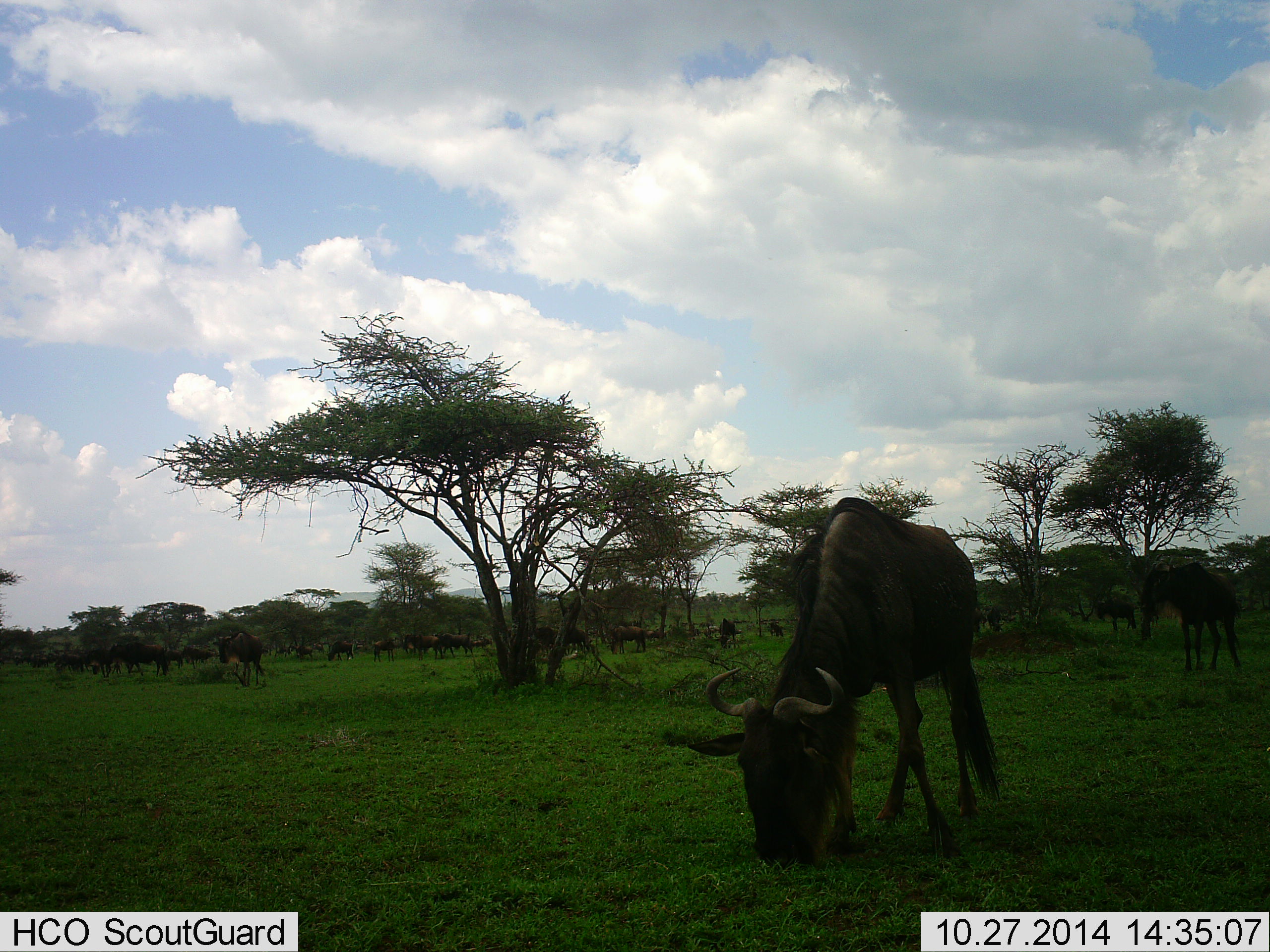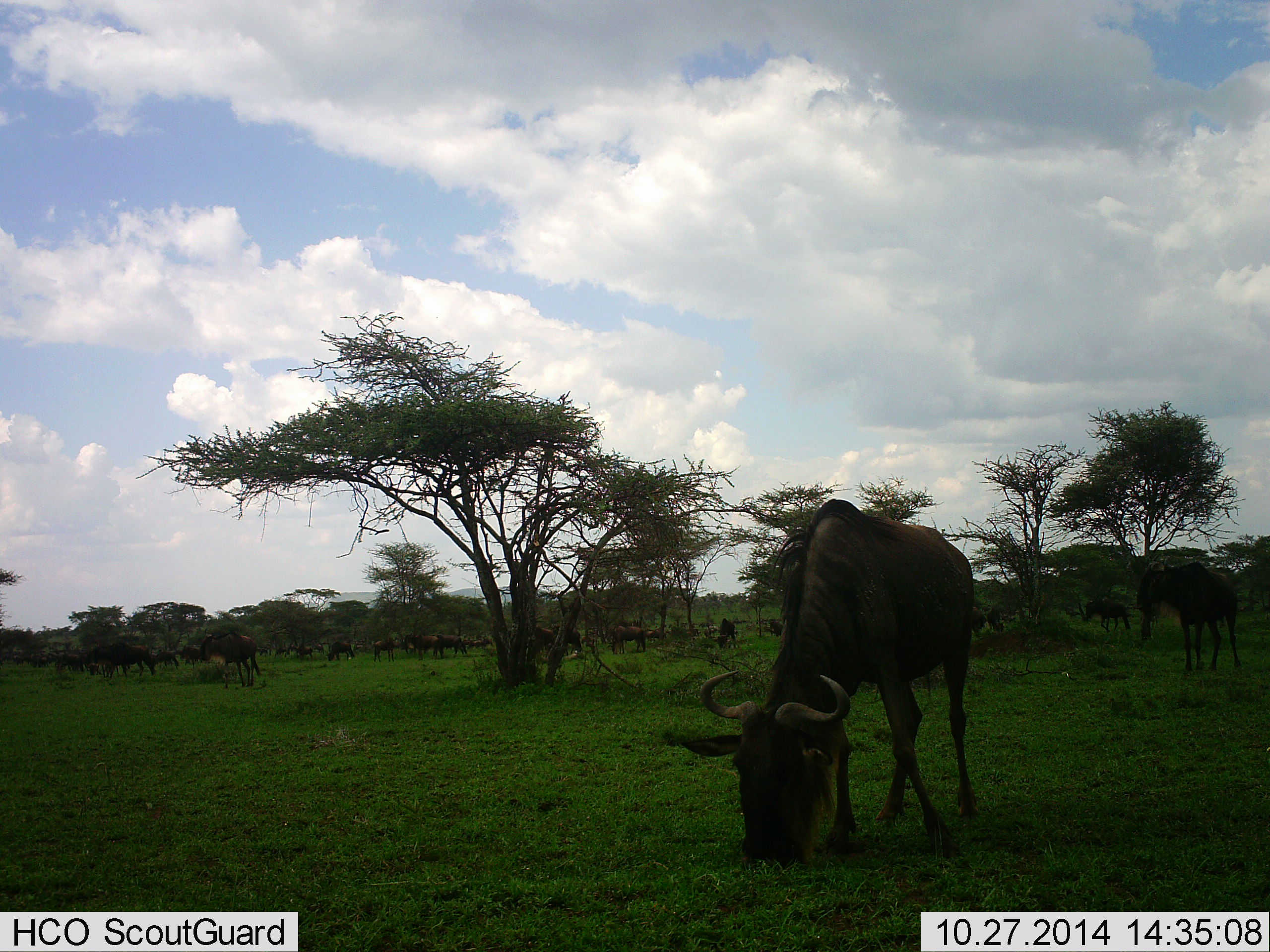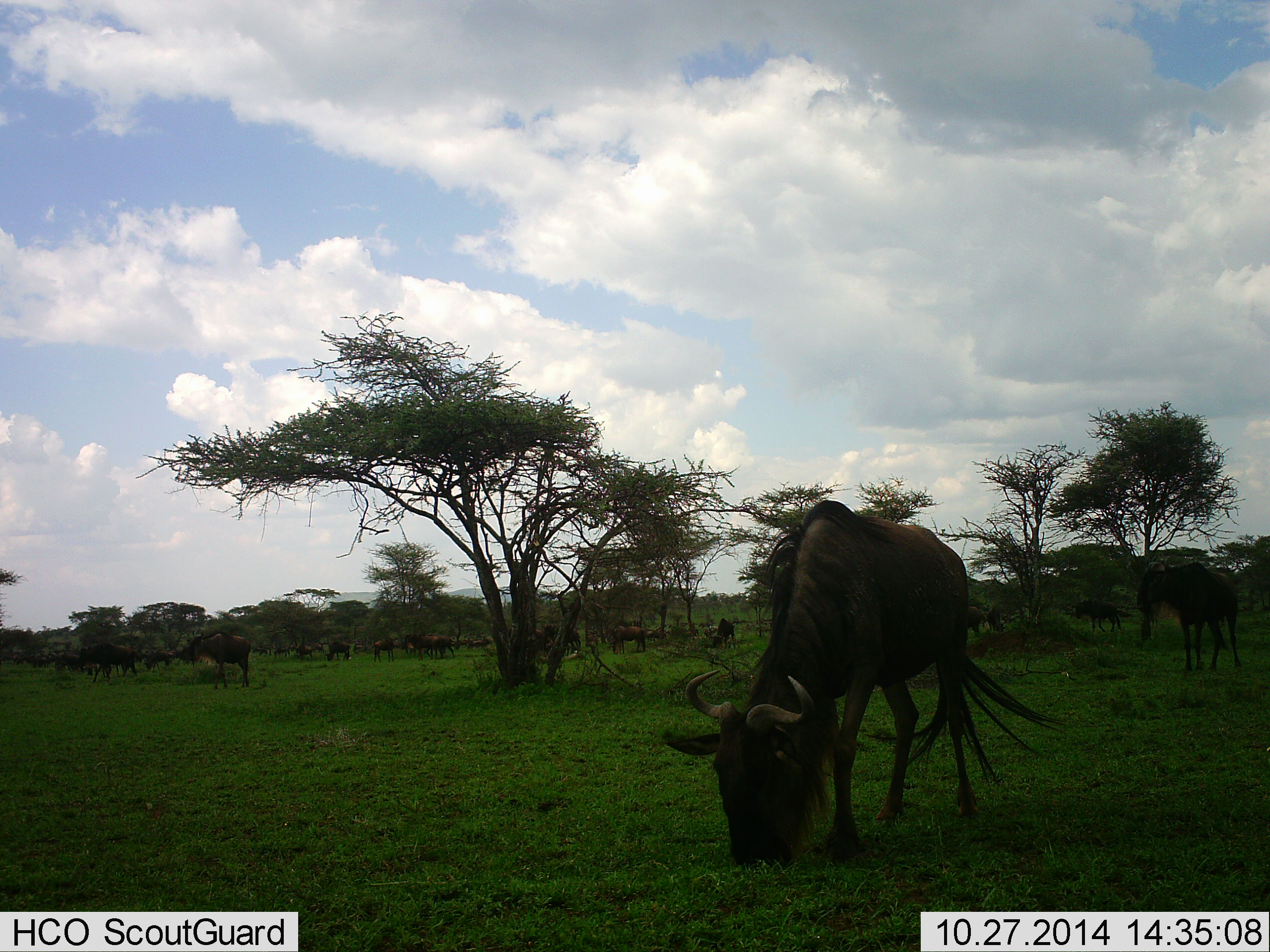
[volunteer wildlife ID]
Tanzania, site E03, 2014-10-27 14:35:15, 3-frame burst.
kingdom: Animalia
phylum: Chordata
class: Mammalia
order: Artiodactyla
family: Bovidae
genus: Connochaetes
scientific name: Connochaetes taurinus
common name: blue wildebeest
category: wildebeest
Wildebeest (blue wildebeest) (Connochaetes taurinus), count 11-50. Behavior (volunteer vote fractions): standing 20%, resting 0%, moving 40%, interacting 0%. Young present (vote fraction): 0%. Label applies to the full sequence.